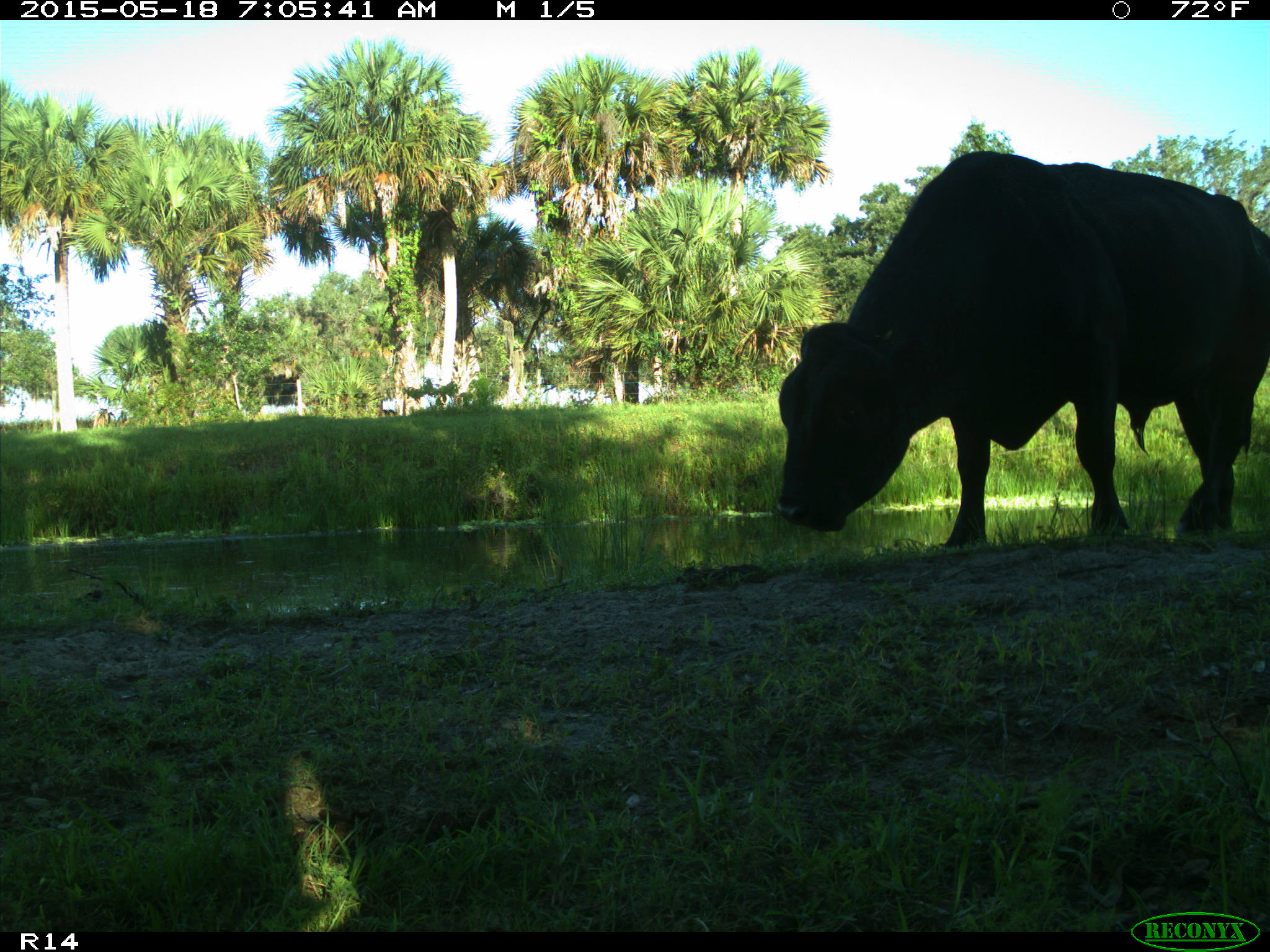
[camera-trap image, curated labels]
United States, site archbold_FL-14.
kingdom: Animalia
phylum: Chordata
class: Mammalia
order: Artiodactyla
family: Bovidae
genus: Bos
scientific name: Bos taurus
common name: domestic cow